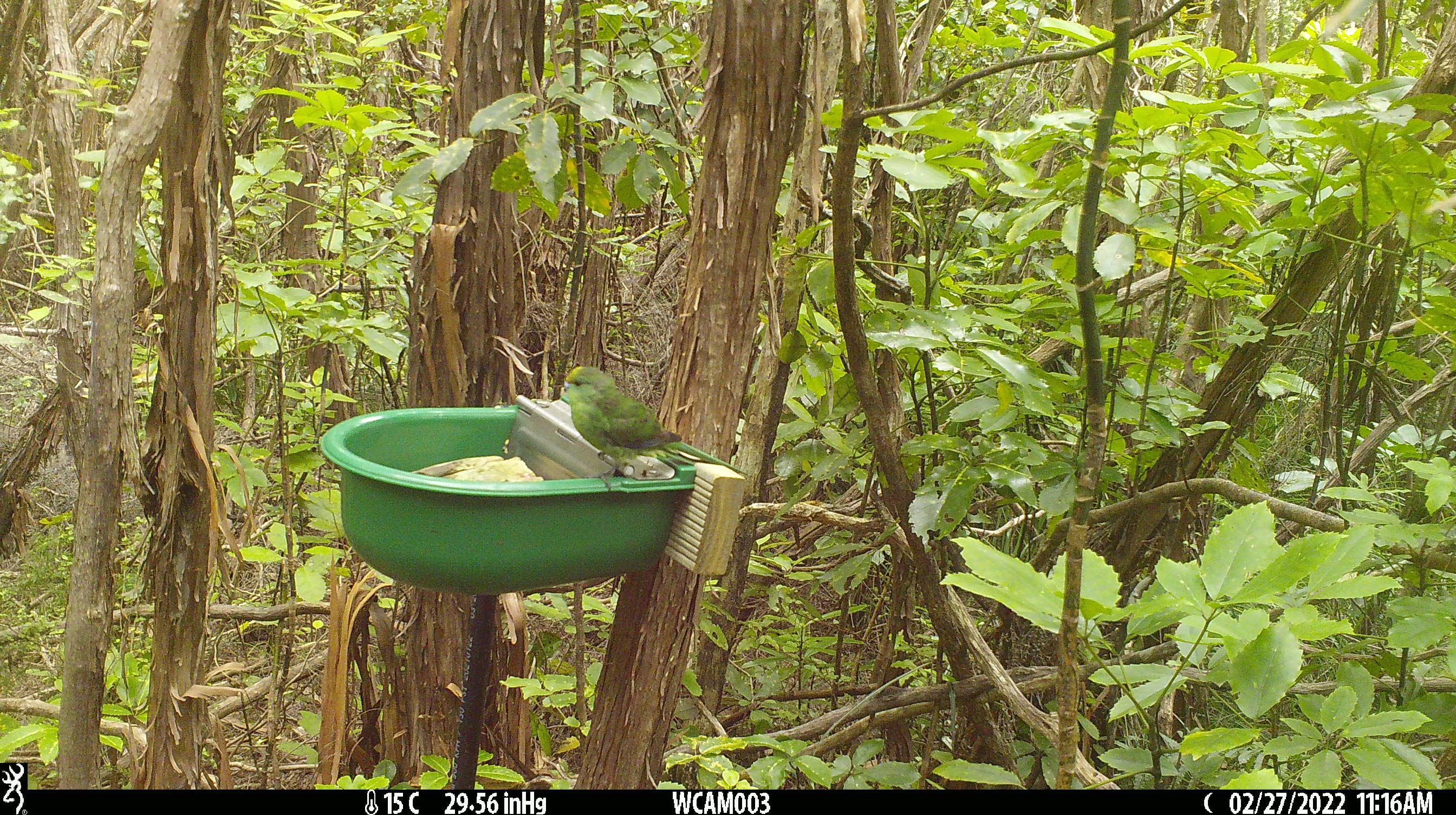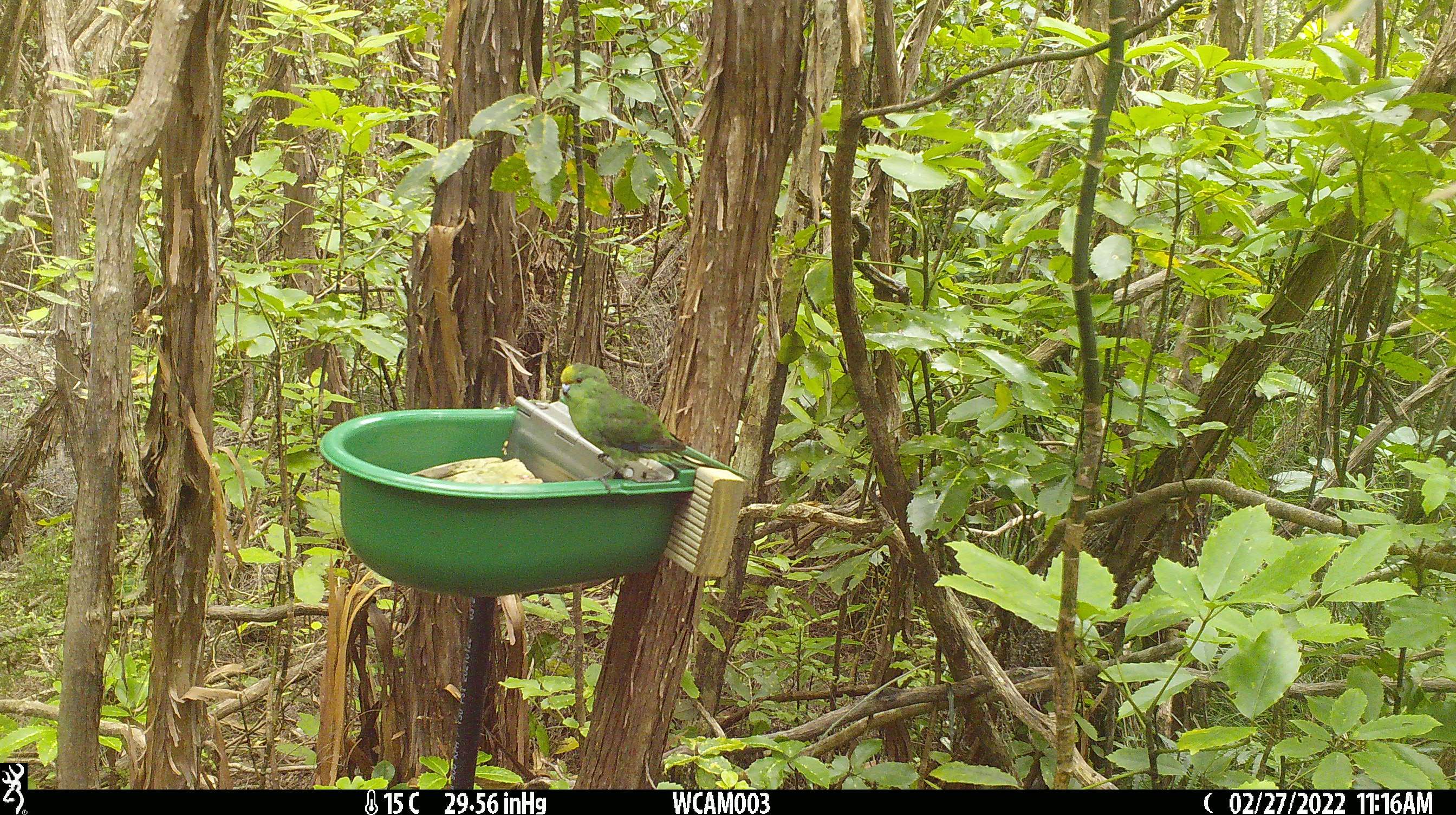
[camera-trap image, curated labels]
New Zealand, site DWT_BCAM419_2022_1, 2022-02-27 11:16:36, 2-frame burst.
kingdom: Animalia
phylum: Chordata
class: Aves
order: Psittaciformes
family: Psittaculidae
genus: Cyanoramphus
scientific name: Cyanoramphus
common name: parakeet